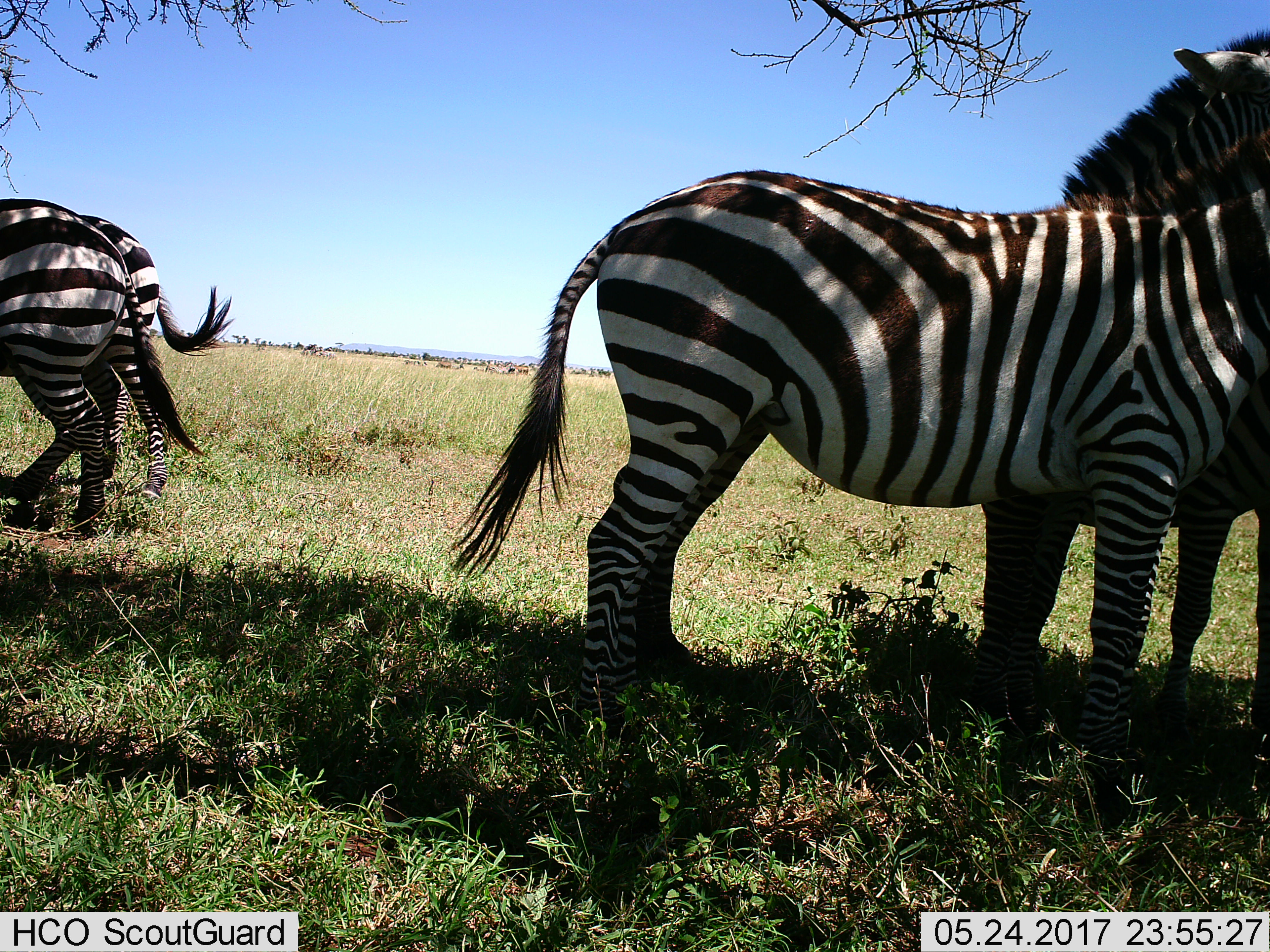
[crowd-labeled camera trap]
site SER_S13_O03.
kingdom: Animalia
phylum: Chordata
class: Mammalia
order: Perissodactyla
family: Equidae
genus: Equus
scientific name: Equus quagga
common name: plains zebra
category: zebraplains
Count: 4.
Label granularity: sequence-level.